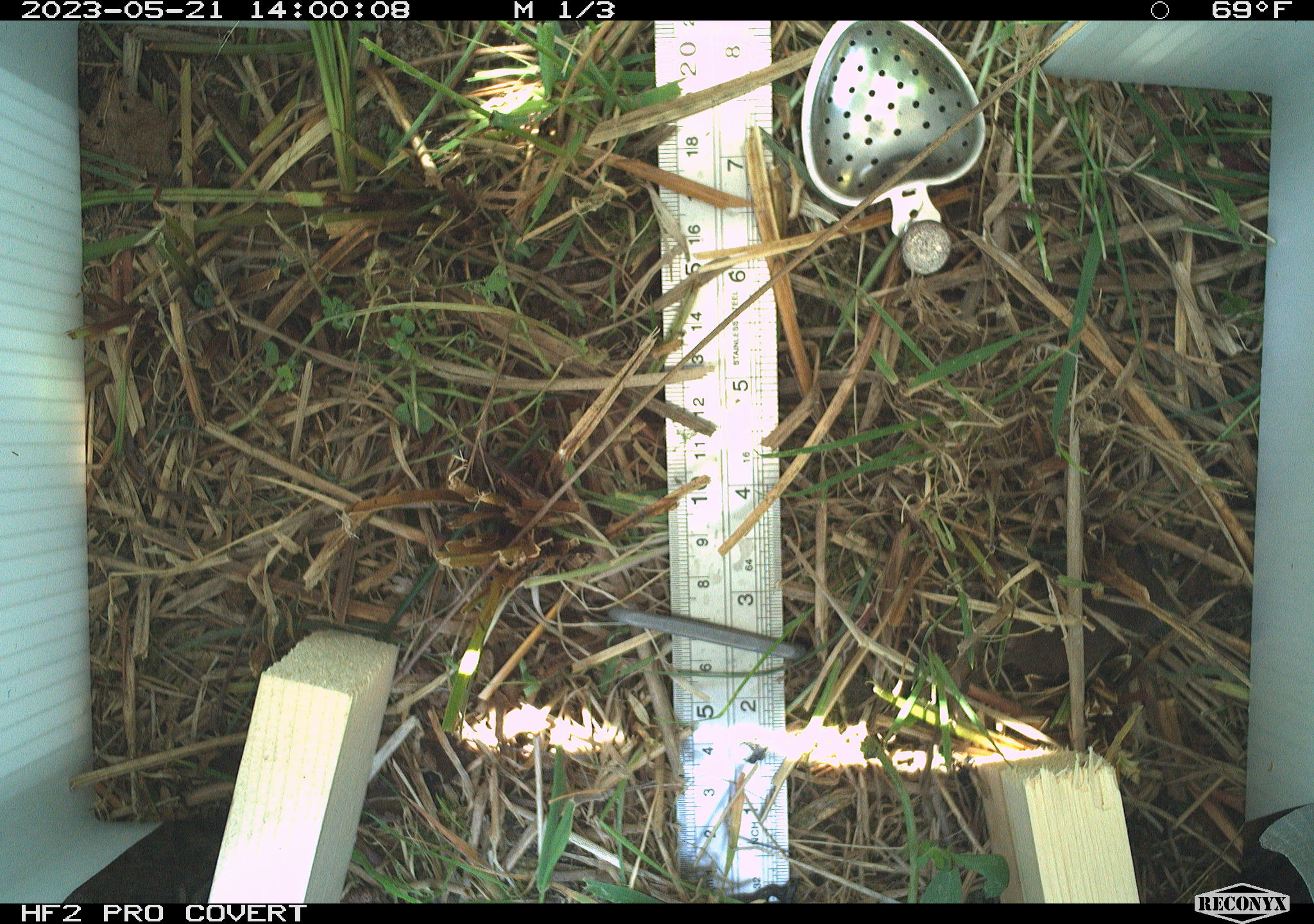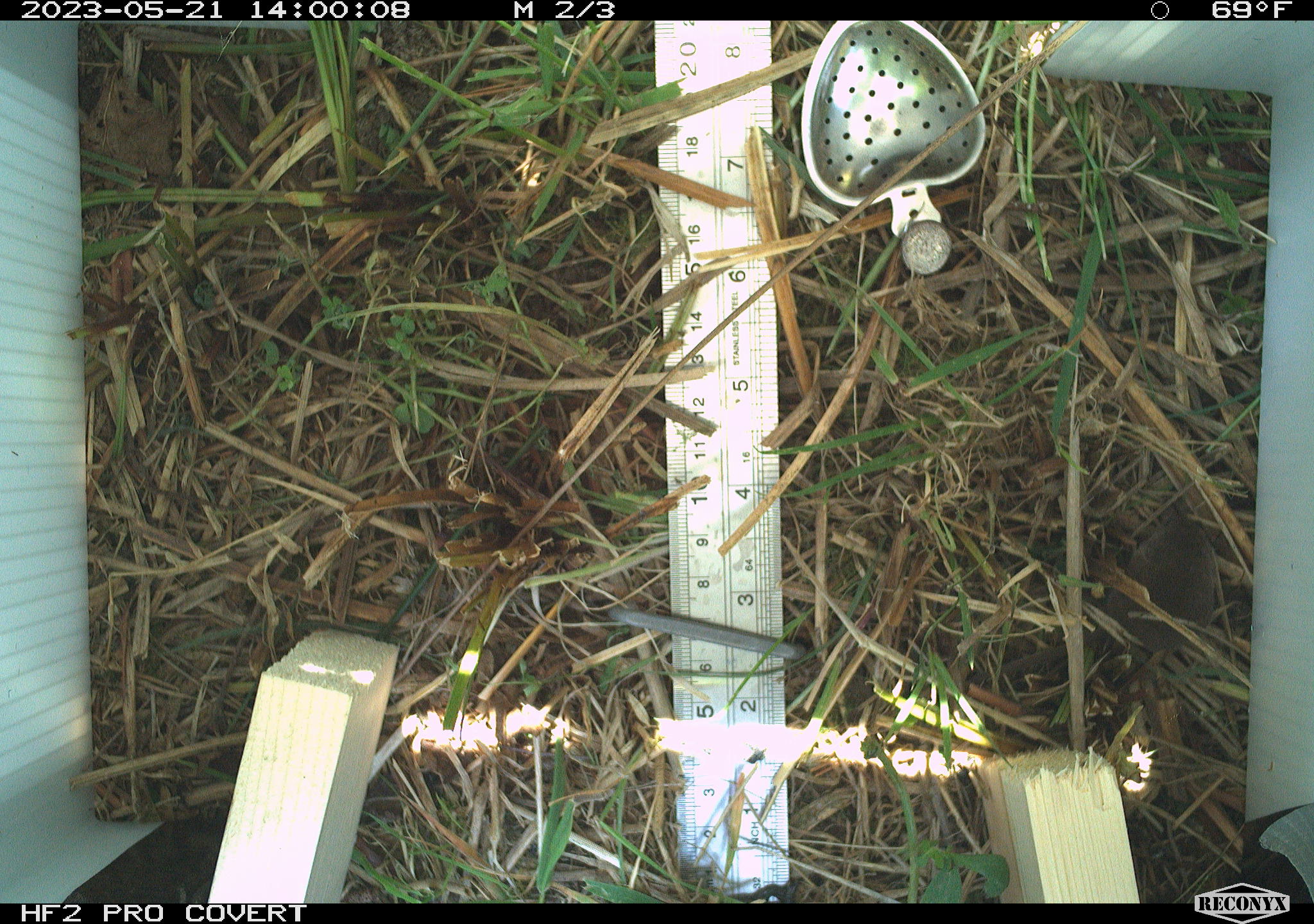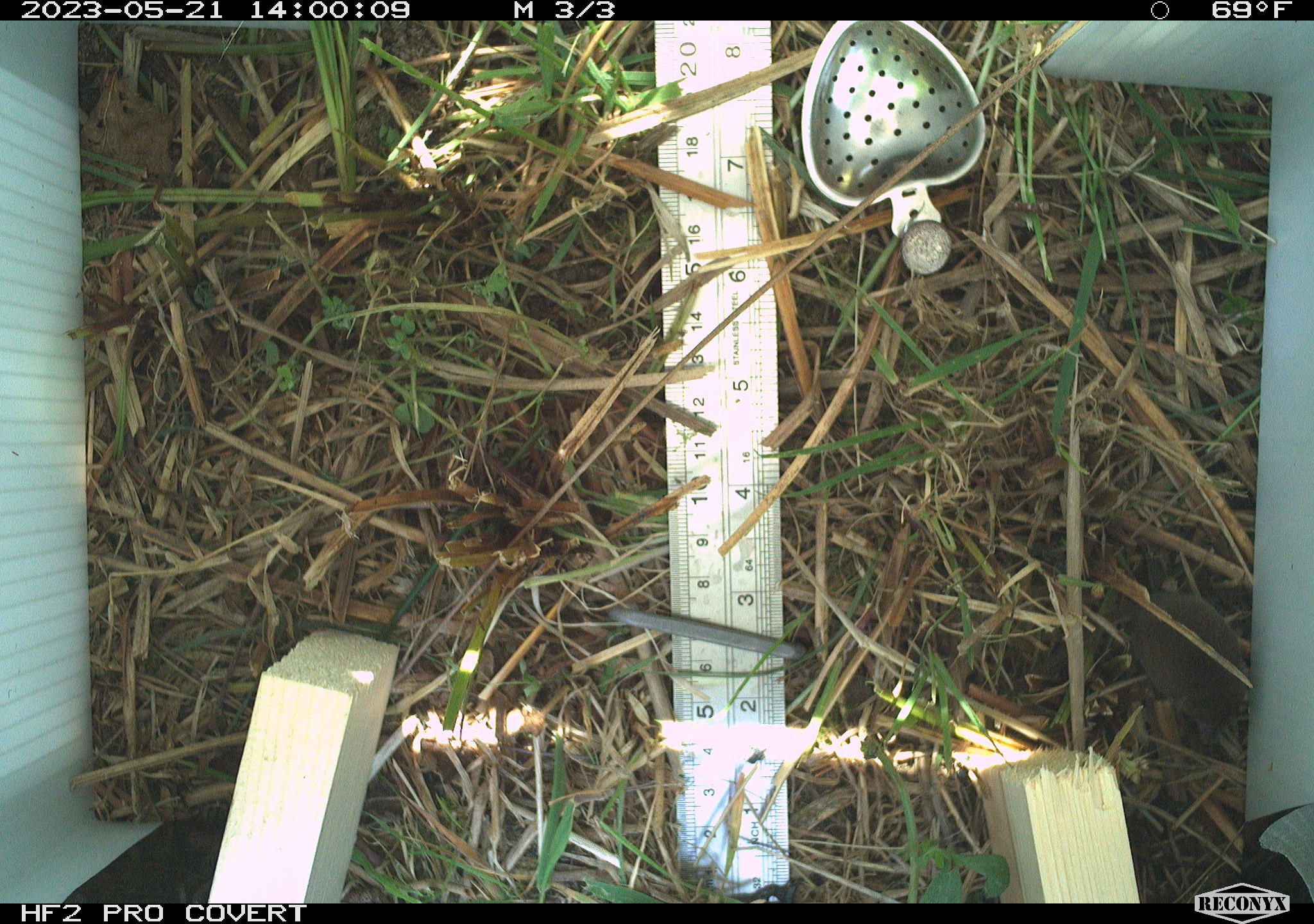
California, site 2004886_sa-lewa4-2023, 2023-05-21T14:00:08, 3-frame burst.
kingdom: Animalia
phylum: Chordata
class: Mammalia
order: Eulipotyphla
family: Soricidae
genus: Sorex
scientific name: Sorex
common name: long-tailed shrew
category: sorex species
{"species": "sorex species (long-tailed shrew) (Sorex)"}